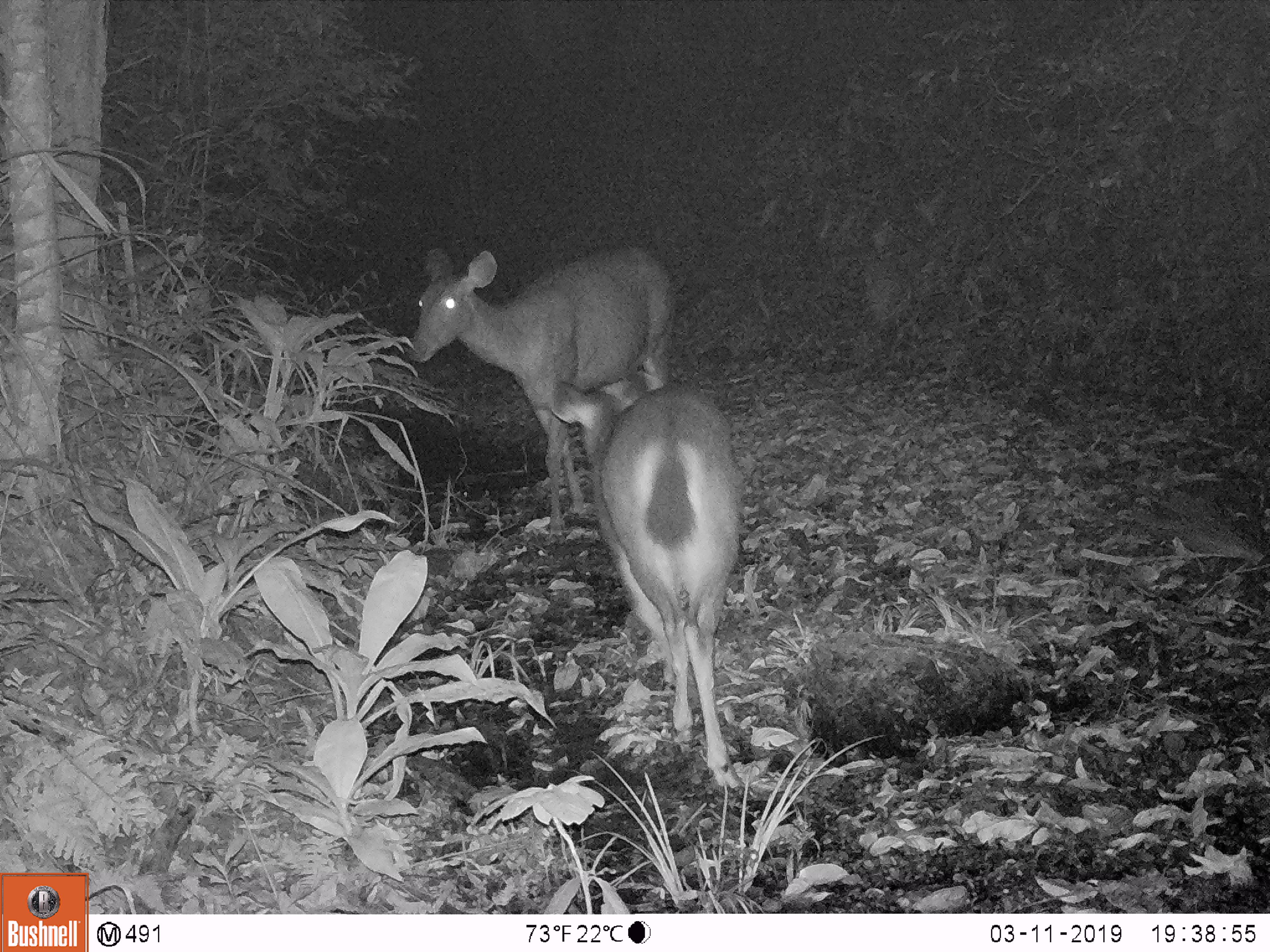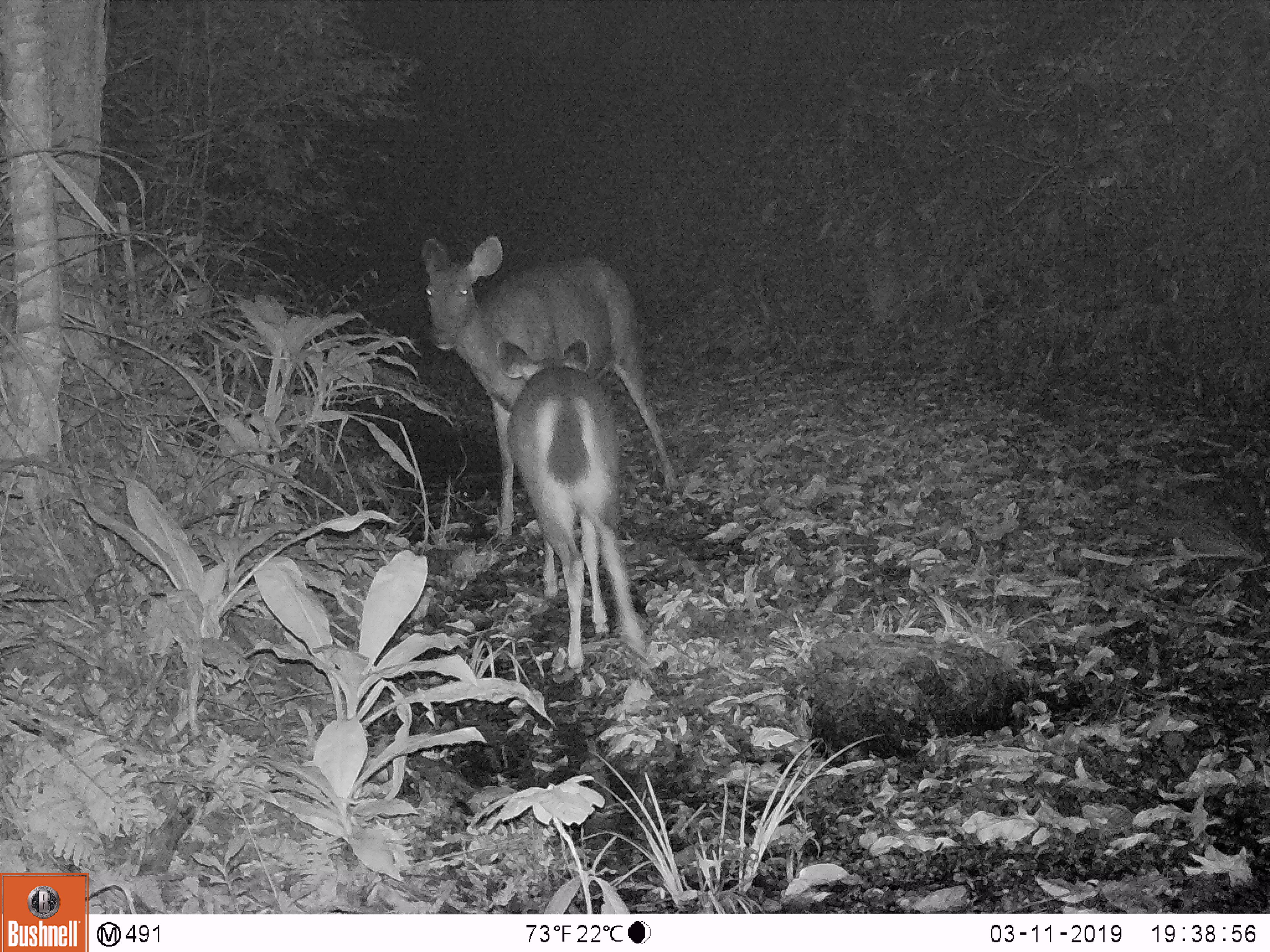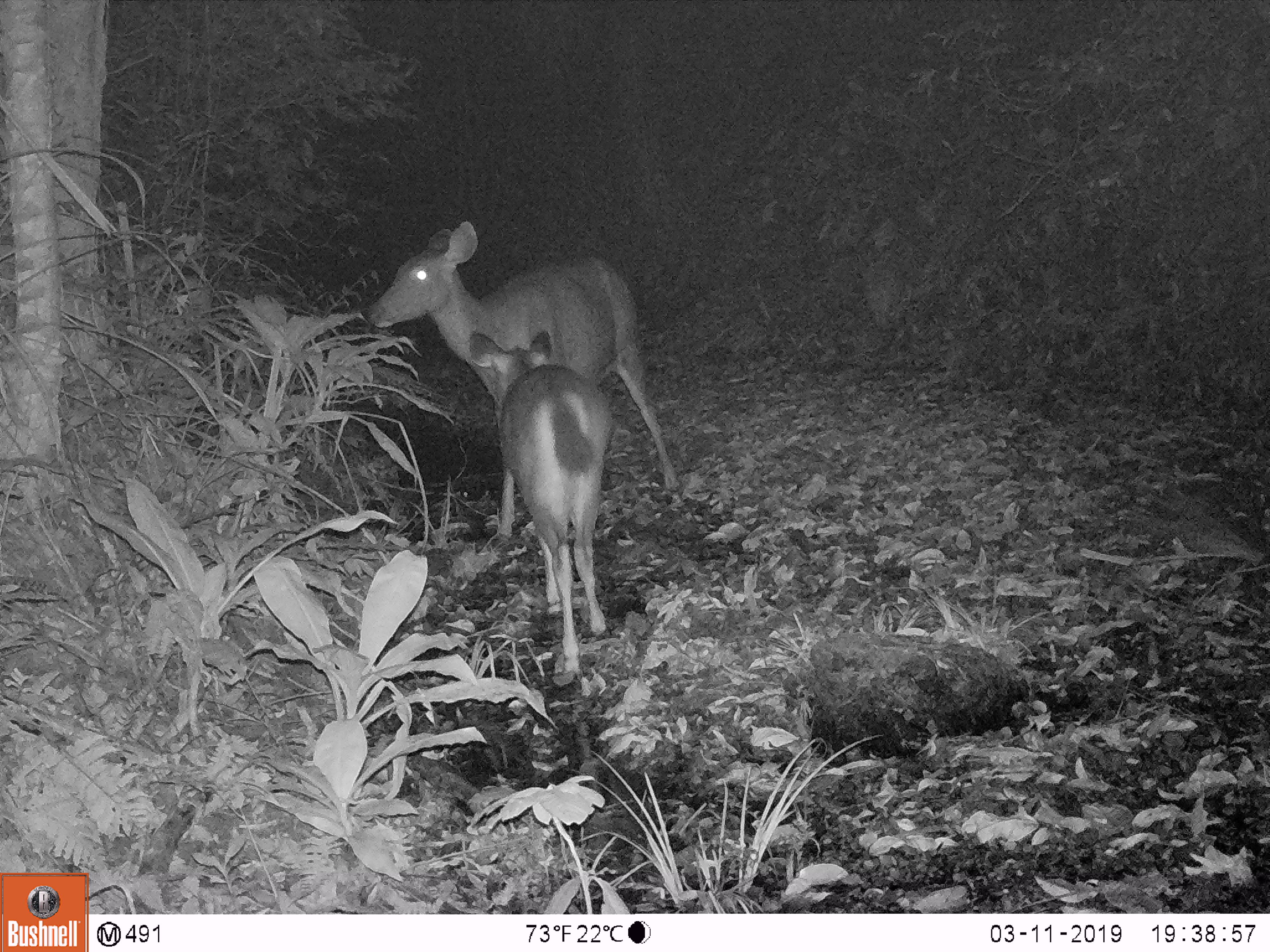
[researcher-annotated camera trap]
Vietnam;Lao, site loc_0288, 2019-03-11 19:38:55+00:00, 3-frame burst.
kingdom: Animalia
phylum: Chordata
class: Mammalia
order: Artiodactyla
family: Cervidae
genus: Rusa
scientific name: Rusa unicolor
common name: sambar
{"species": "sambar (Rusa unicolor)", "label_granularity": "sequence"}